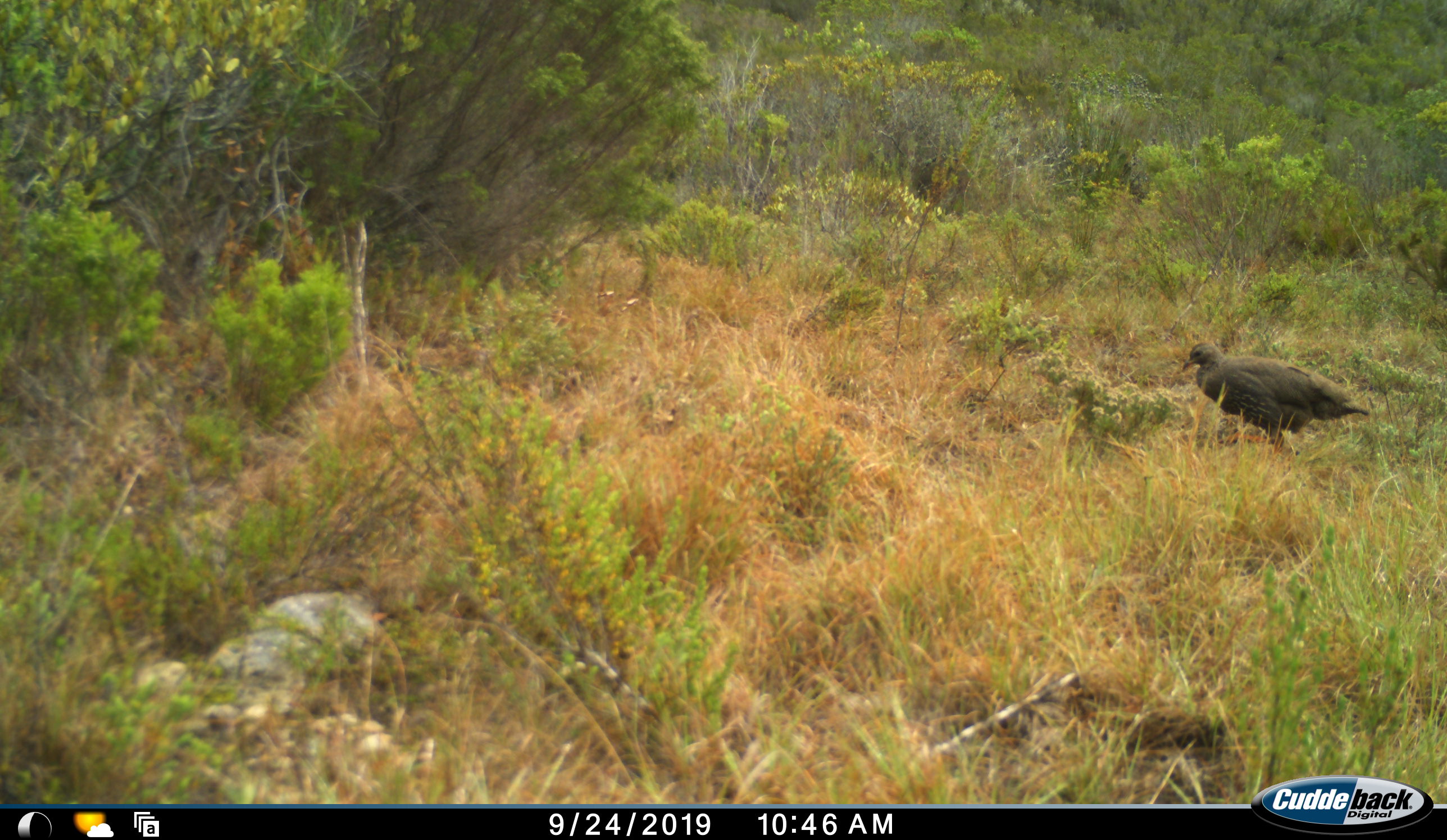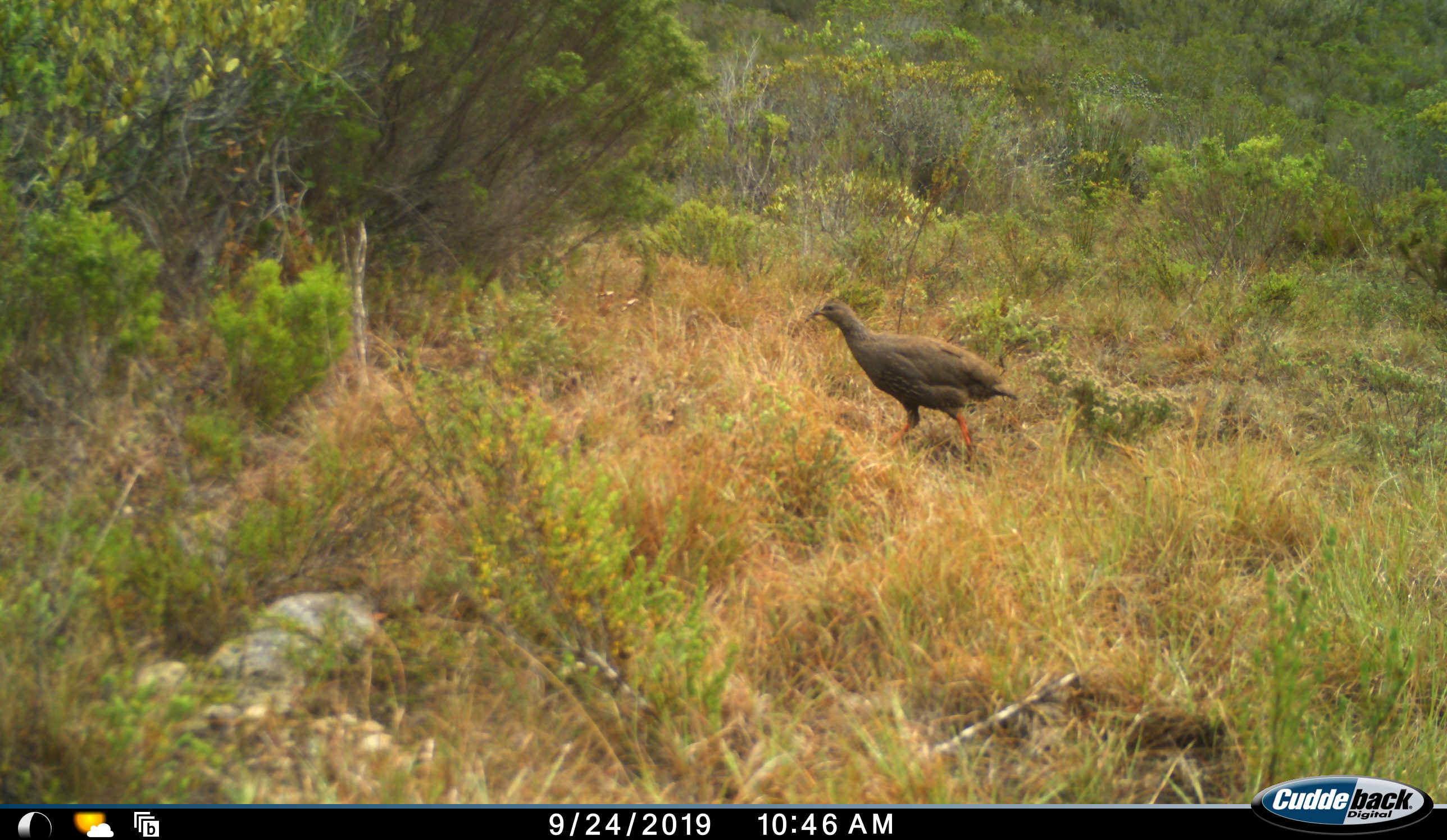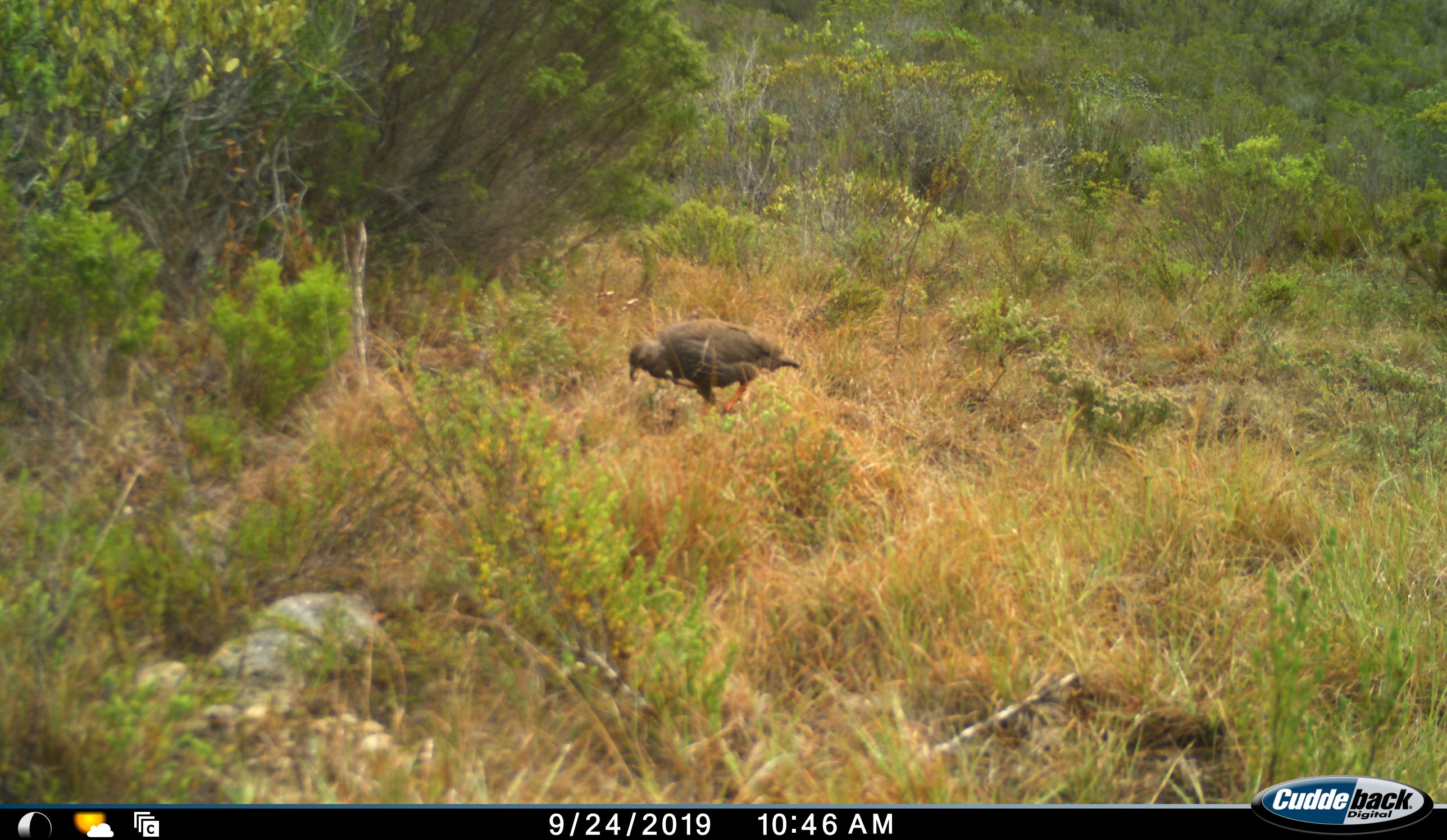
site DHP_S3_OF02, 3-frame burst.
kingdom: Animalia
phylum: Chordata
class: Aves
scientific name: Aves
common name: bird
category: birdother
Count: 1.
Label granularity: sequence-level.